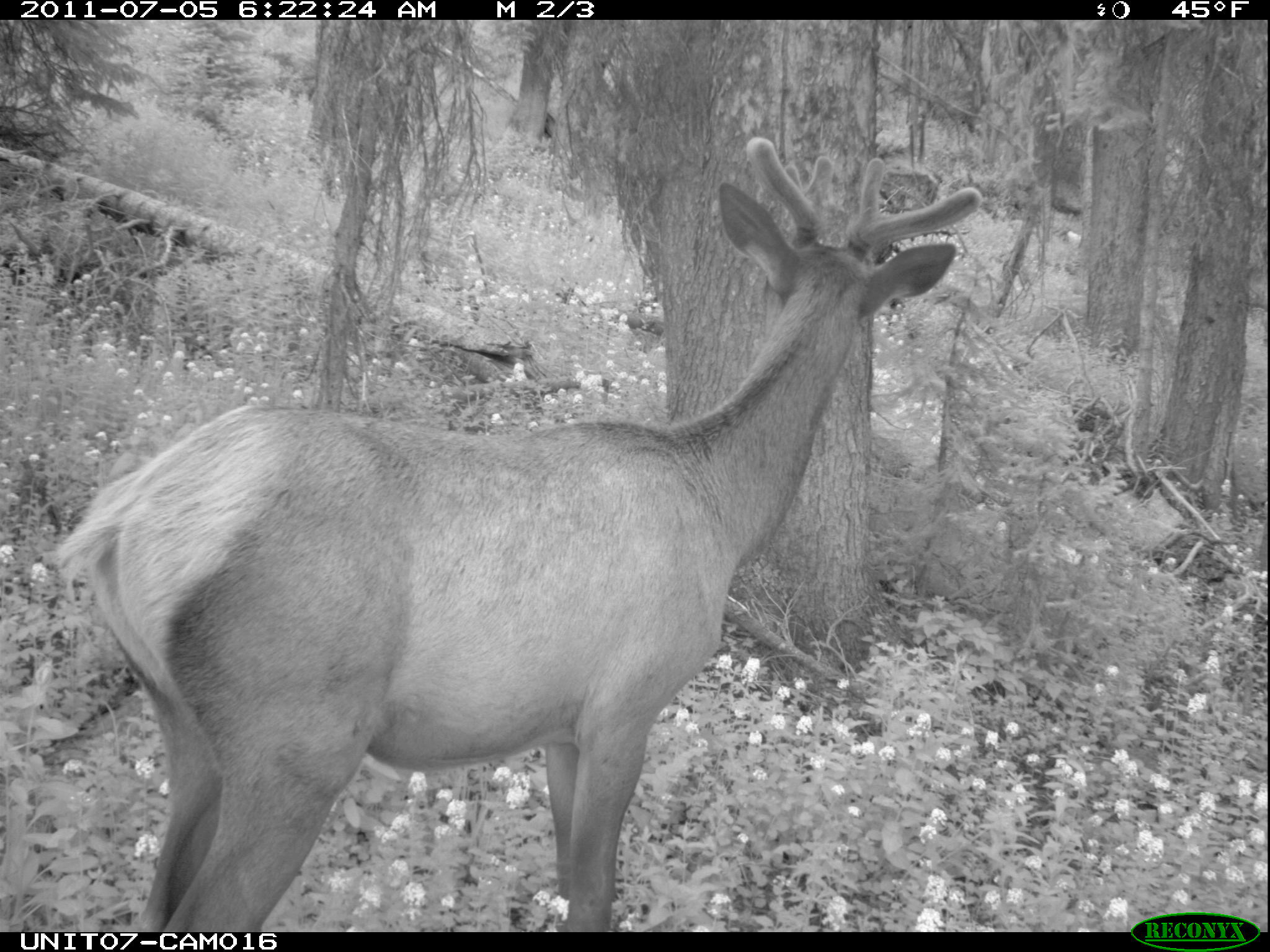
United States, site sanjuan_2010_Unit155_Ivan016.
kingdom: Animalia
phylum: Chordata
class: Mammalia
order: Artiodactyla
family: Cervidae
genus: Cervus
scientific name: Cervus elaphus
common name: red deer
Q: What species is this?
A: Cervus elaphus (red deer).